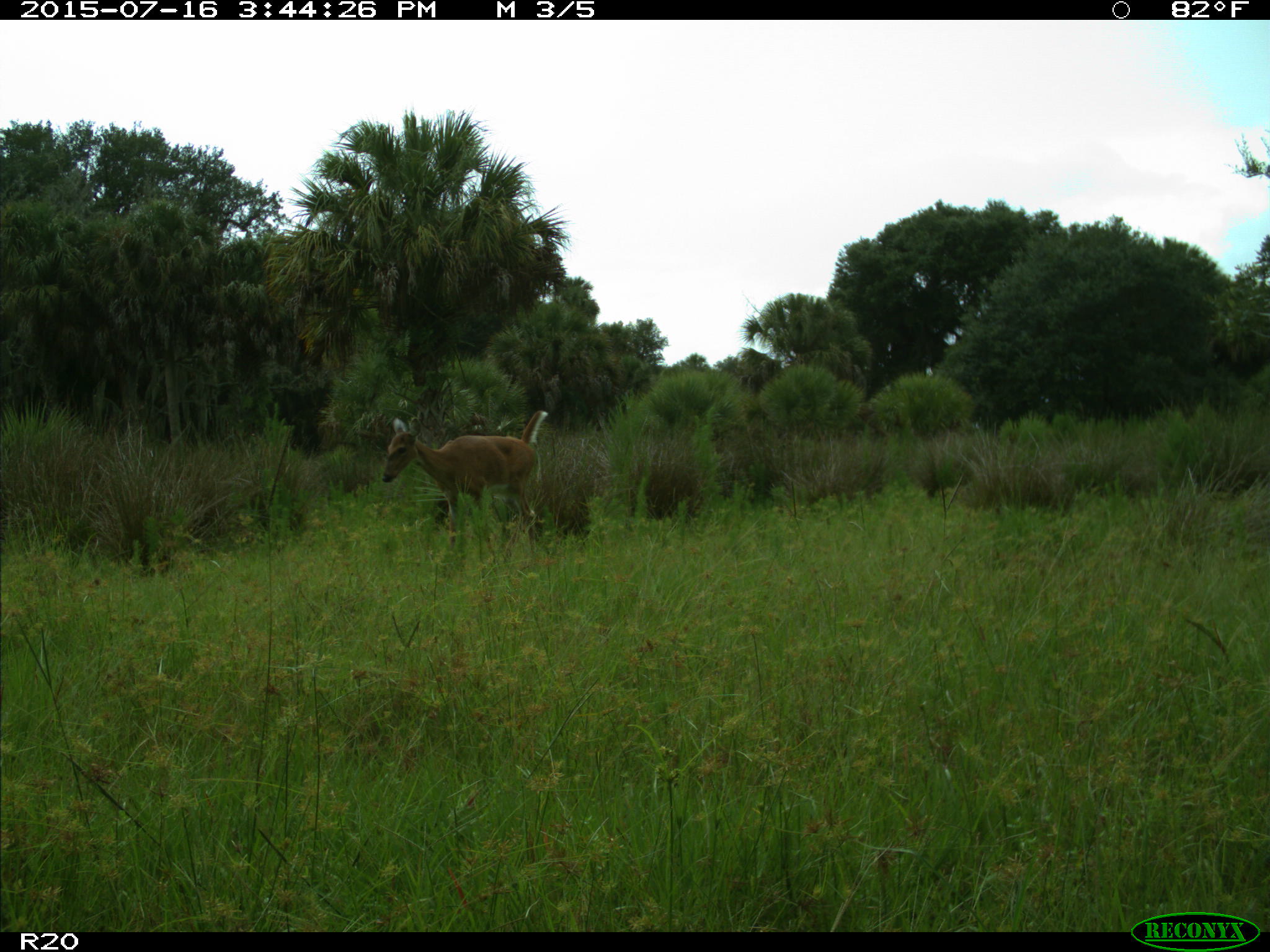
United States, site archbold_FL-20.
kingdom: Animalia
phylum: Chordata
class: Mammalia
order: Artiodactyla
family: Cervidae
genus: Odocoileus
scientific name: Odocoileus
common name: deer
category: unidentified deer